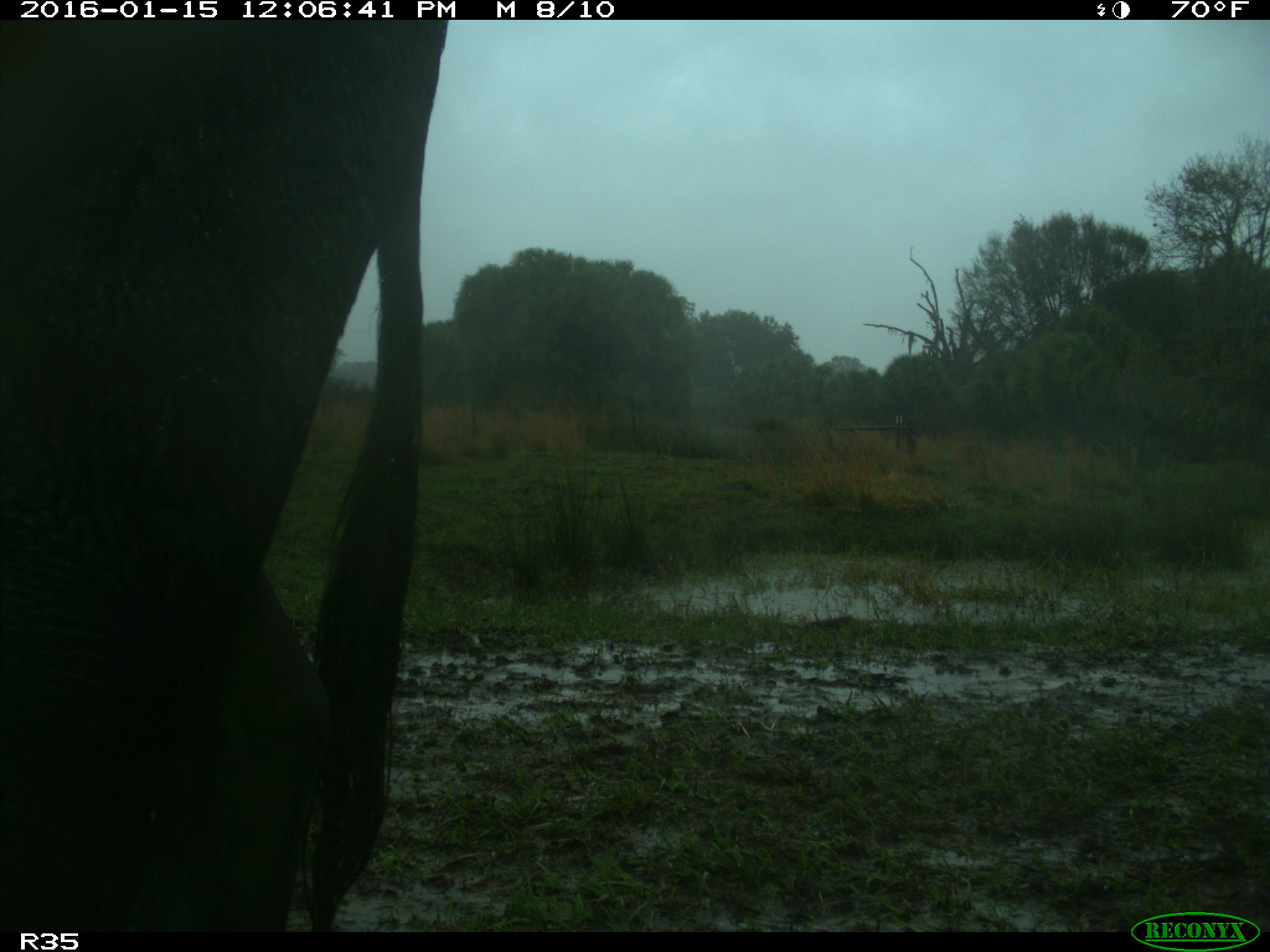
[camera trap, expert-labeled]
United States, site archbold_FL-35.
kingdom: Animalia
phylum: Chordata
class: Mammalia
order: Artiodactyla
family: Bovidae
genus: Bos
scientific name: Bos taurus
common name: domestic cow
Bos taurus (domestic cow).